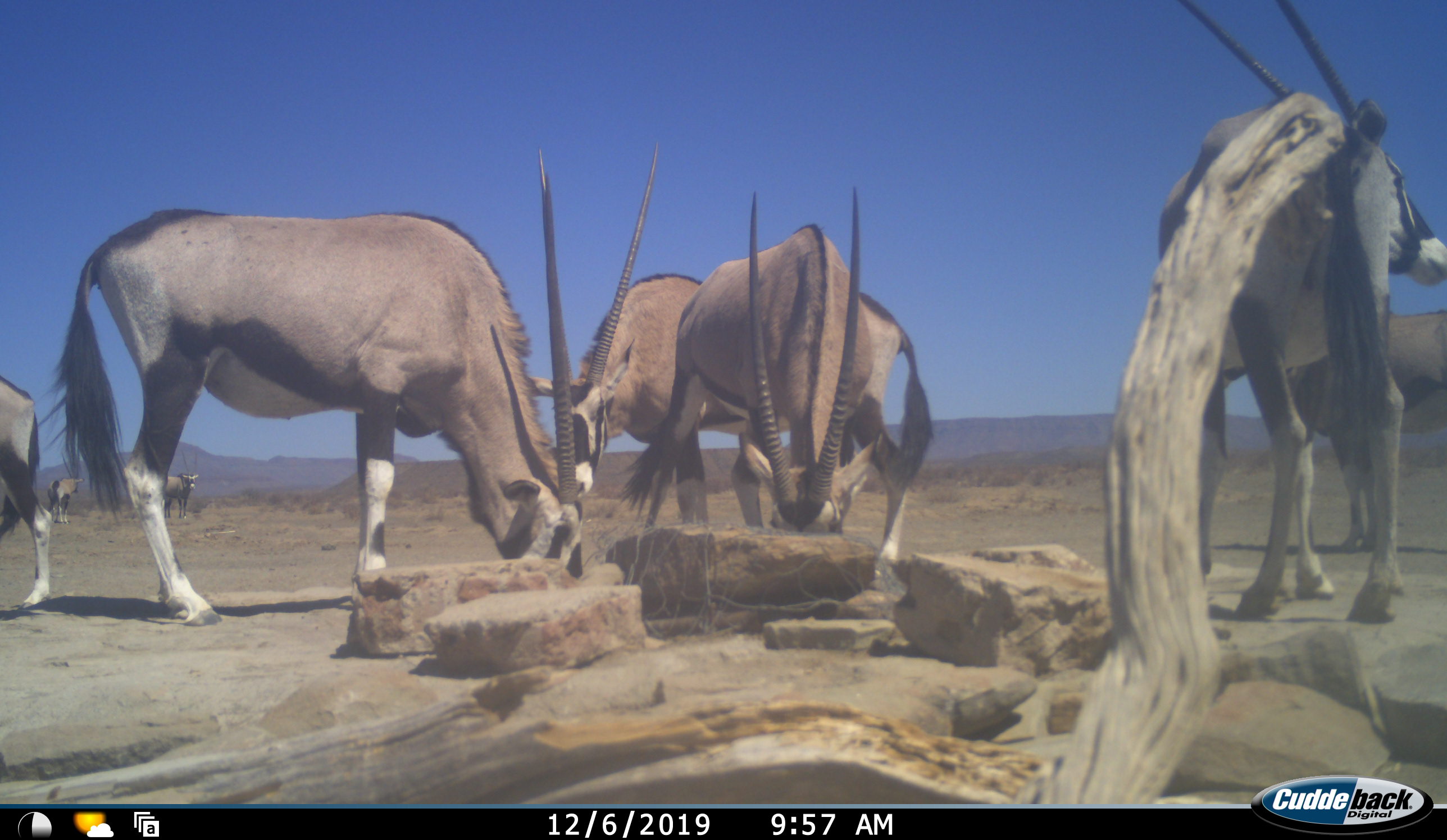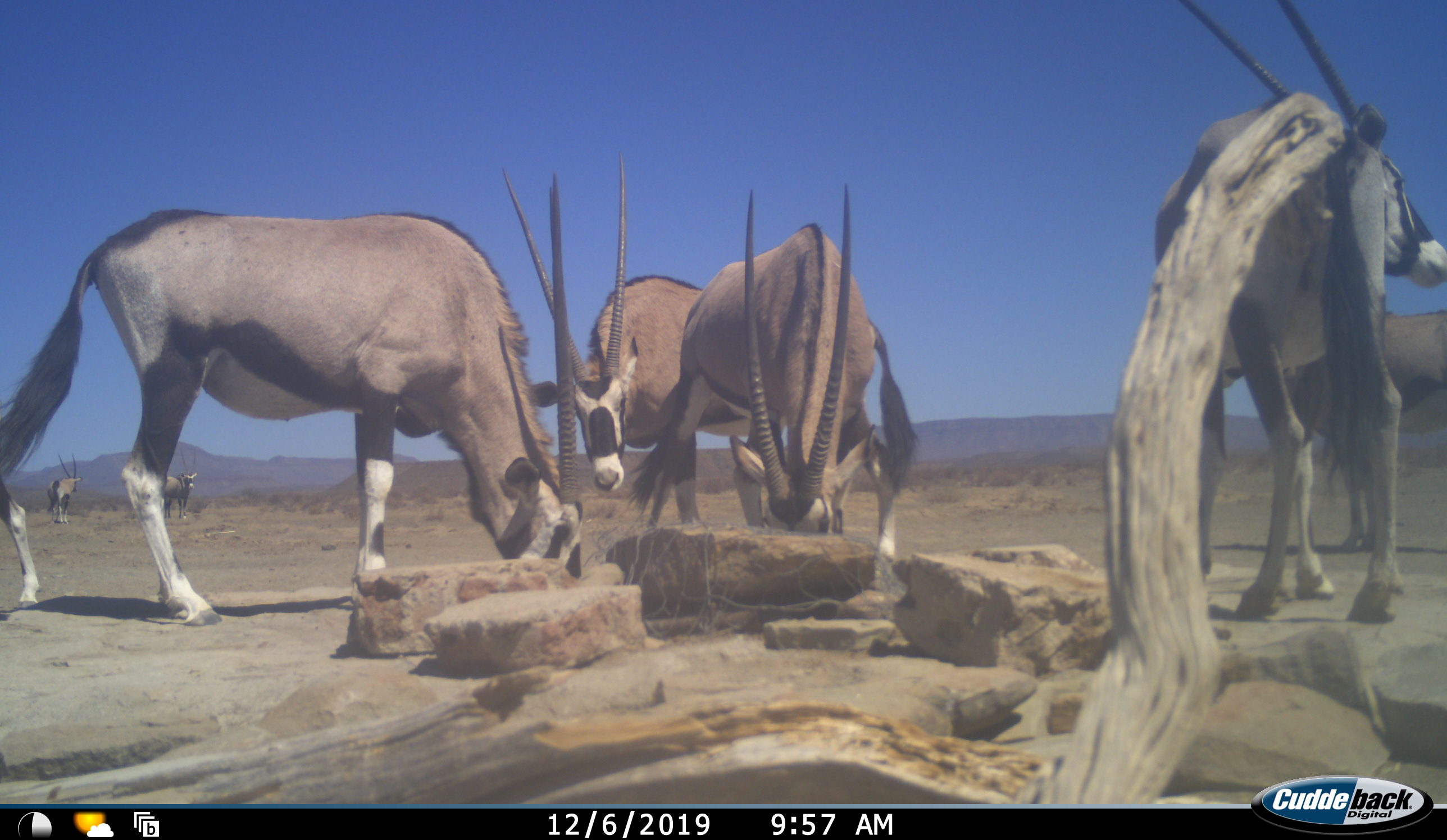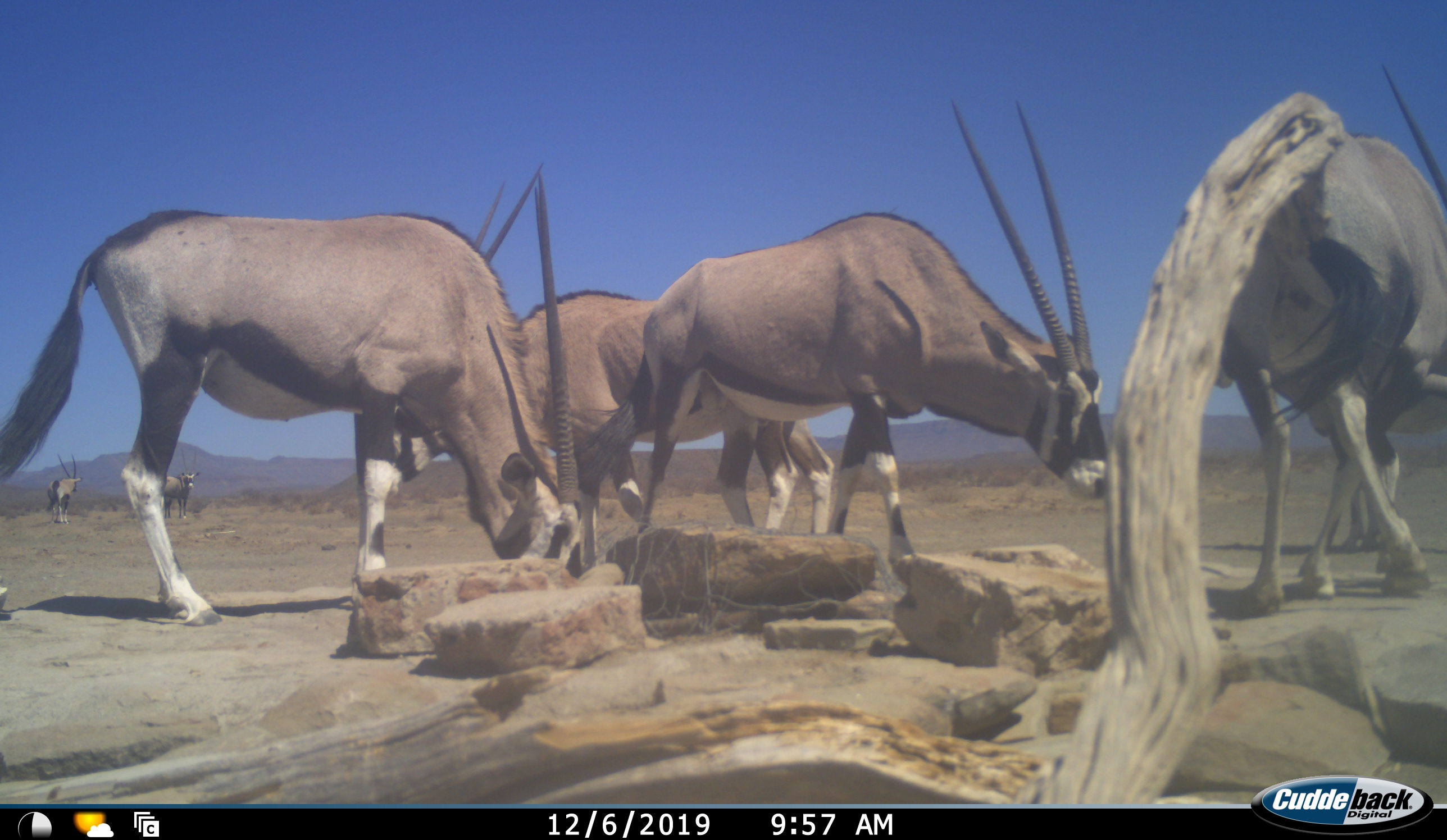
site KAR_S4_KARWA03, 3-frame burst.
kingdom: Animalia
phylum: Chordata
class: Mammalia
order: Artiodactyla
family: Bovidae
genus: Oryx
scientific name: Oryx gazella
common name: gemsbok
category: oryx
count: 8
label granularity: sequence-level